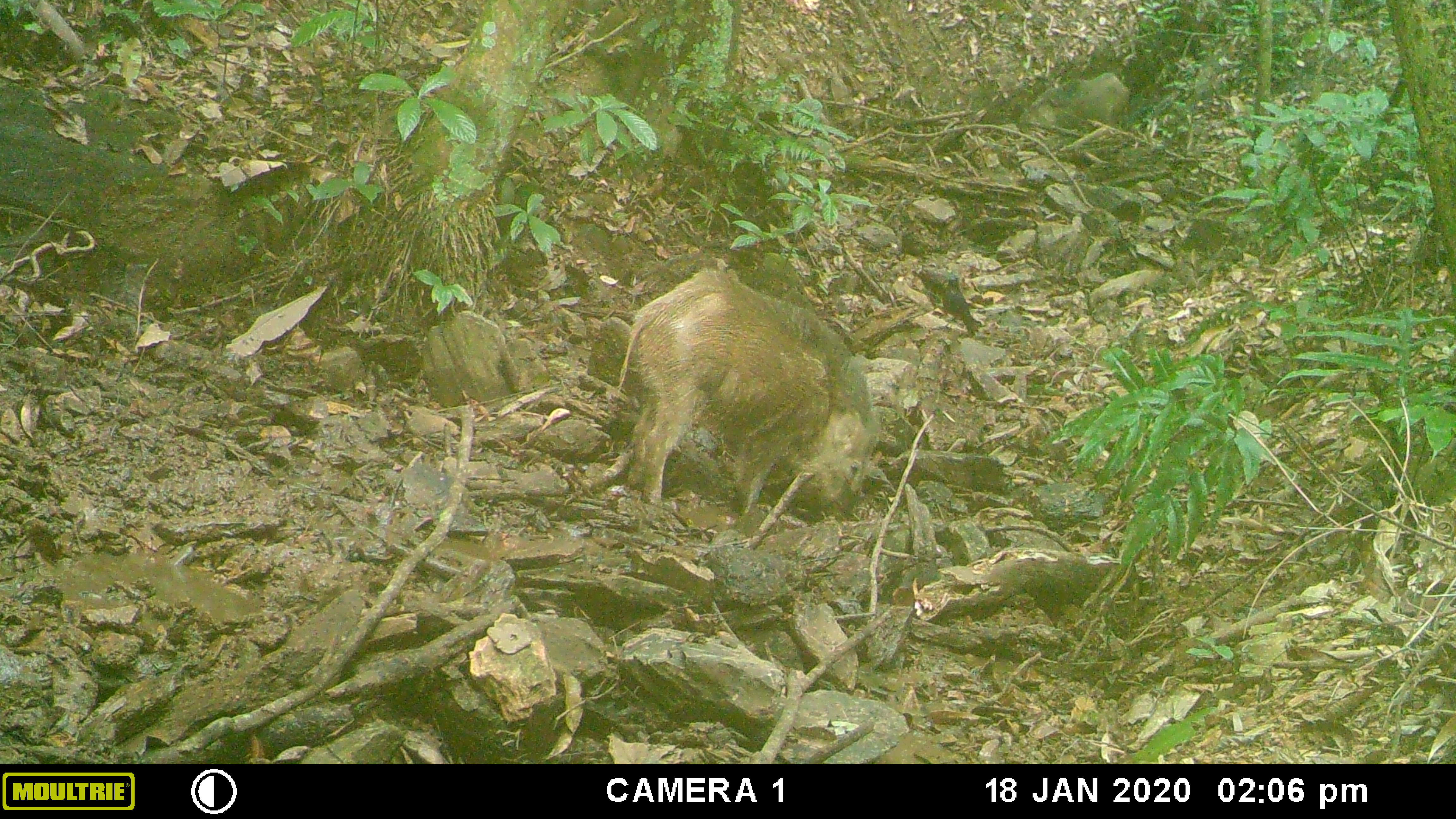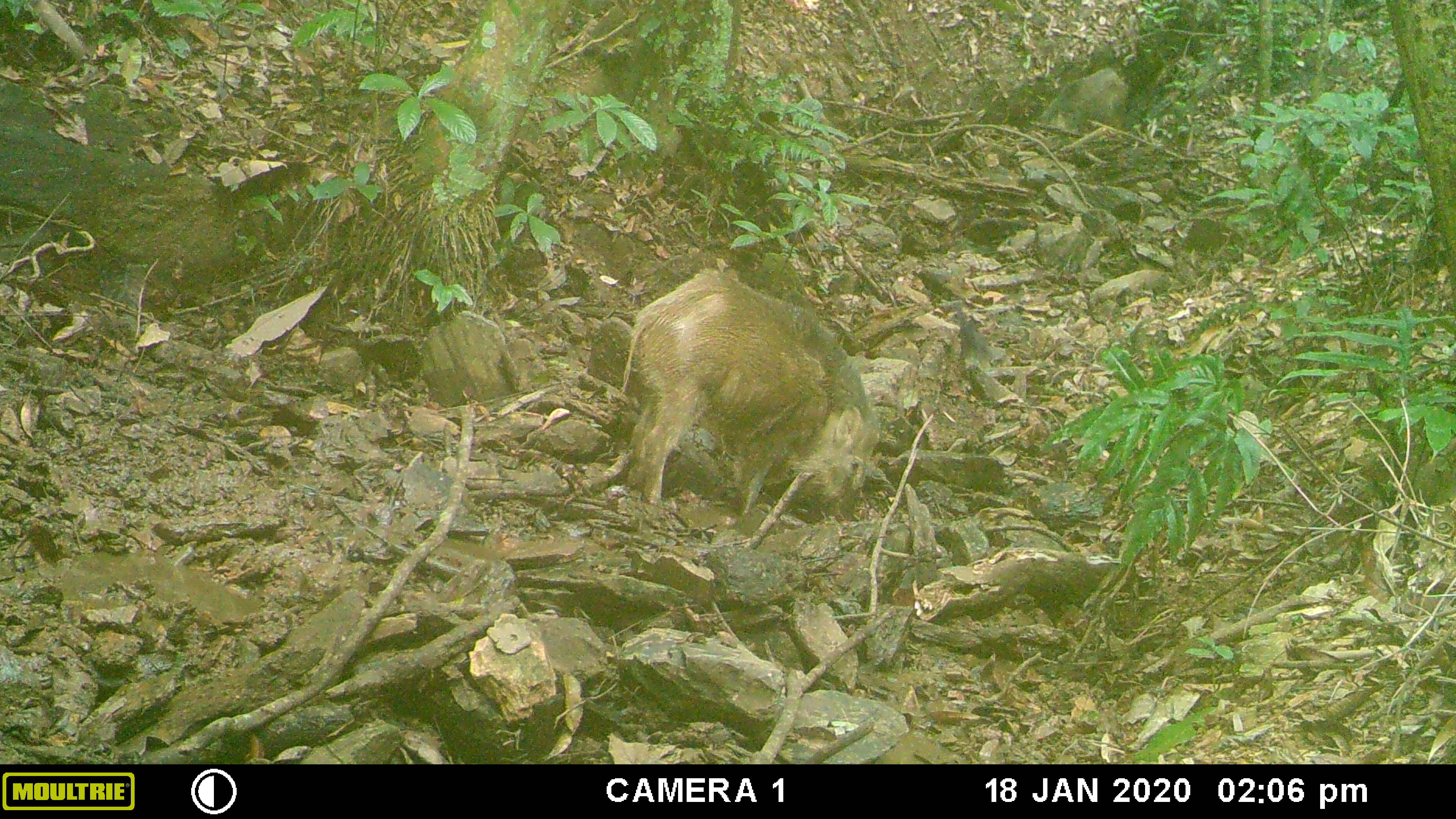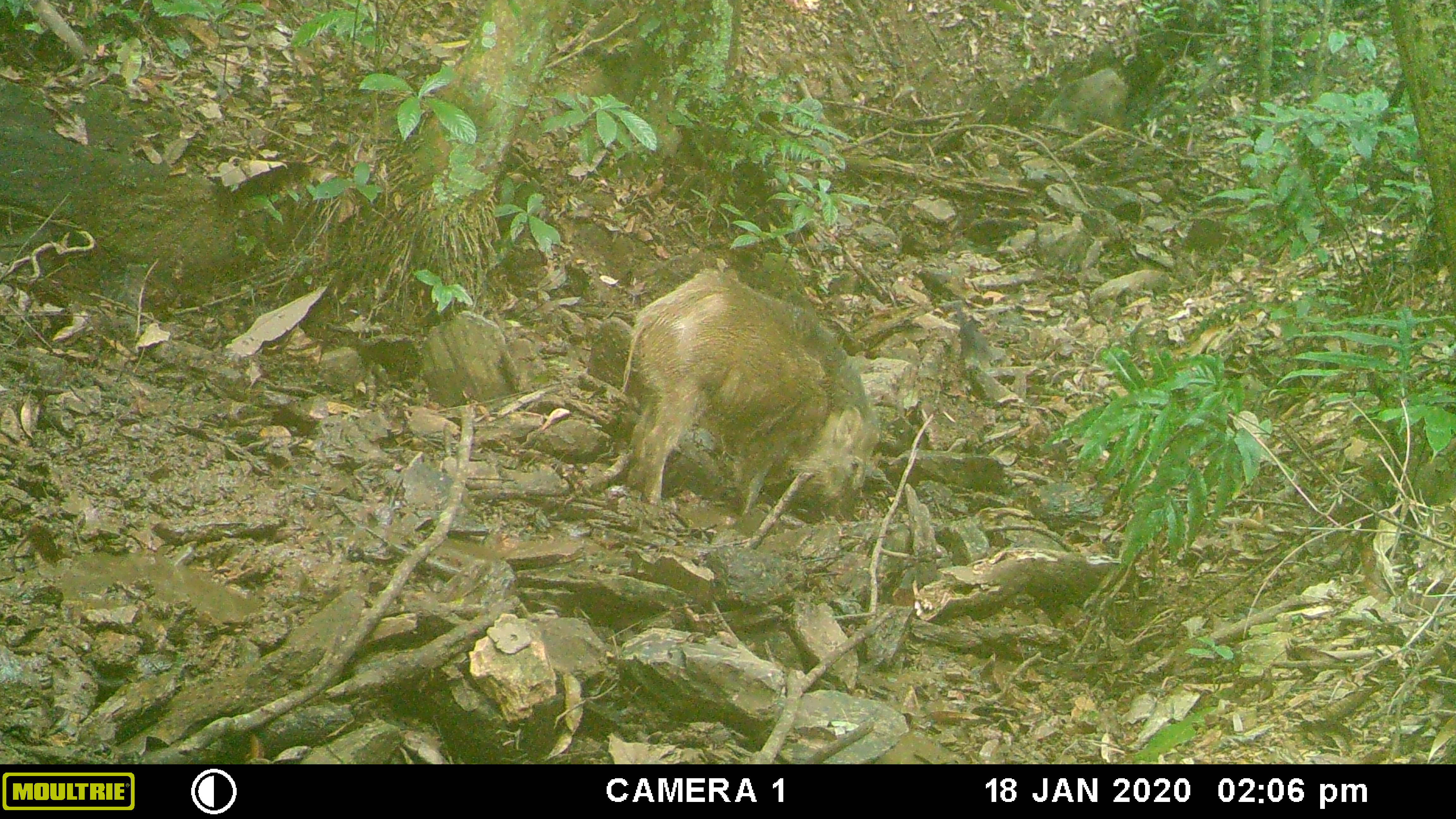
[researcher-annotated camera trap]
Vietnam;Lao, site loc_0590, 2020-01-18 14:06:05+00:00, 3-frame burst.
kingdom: Animalia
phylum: Chordata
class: Mammalia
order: Artiodactyla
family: Suidae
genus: Sus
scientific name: Sus scrofa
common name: eurasian wild pig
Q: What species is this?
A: Eurasian wild pig (Sus scrofa).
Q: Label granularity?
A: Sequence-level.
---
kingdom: Animalia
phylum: Chordata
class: Aves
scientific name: Aves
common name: bird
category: unidentified bird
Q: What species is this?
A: Unidentified bird (bird) (Aves).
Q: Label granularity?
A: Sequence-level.